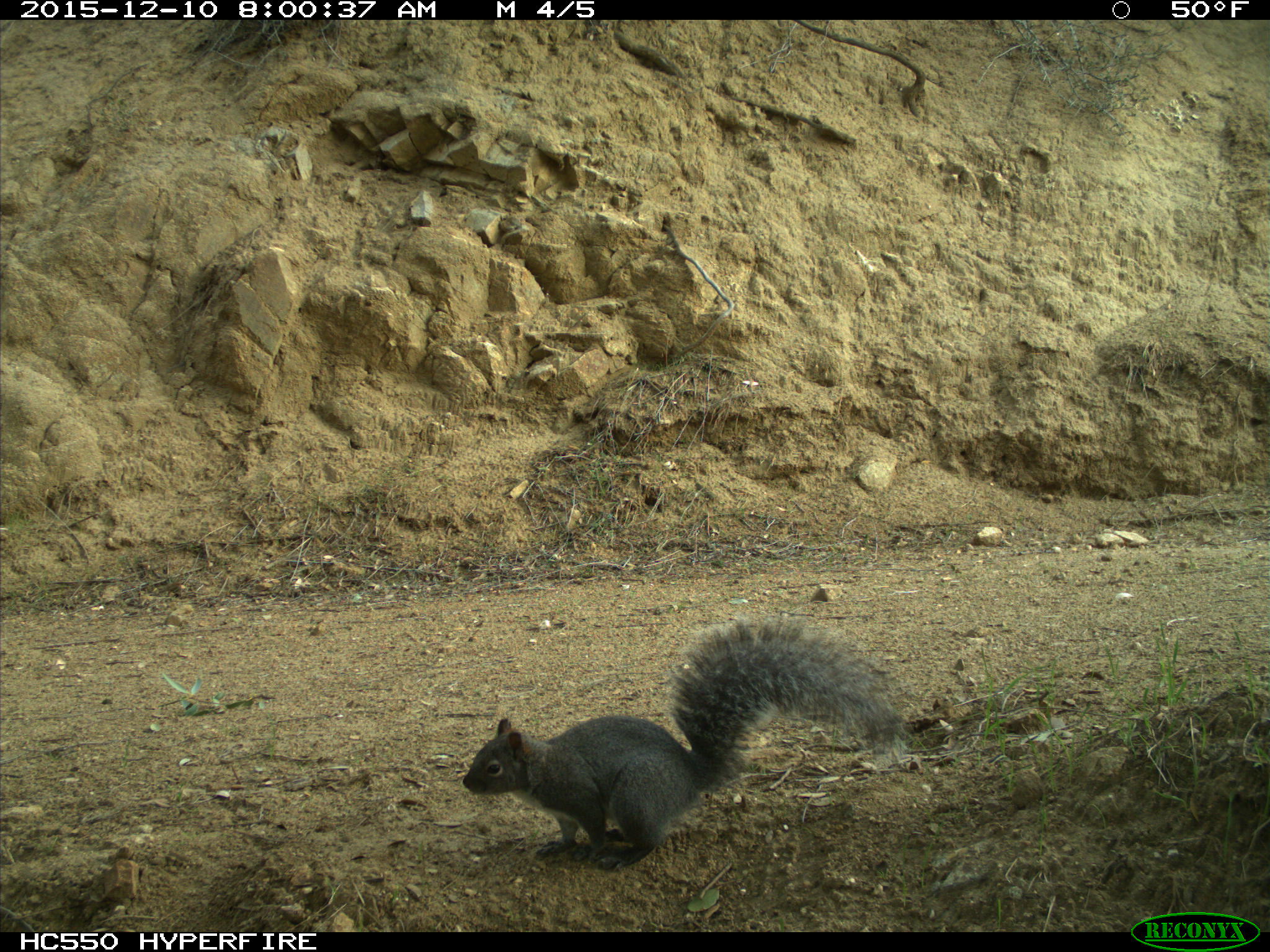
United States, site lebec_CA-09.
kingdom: Animalia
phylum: Chordata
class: Mammalia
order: Rodentia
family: Sciuridae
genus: Sciurus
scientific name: Sciurus carolinensis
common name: eastern gray squirrel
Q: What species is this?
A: Sciurus carolinensis (eastern gray squirrel).